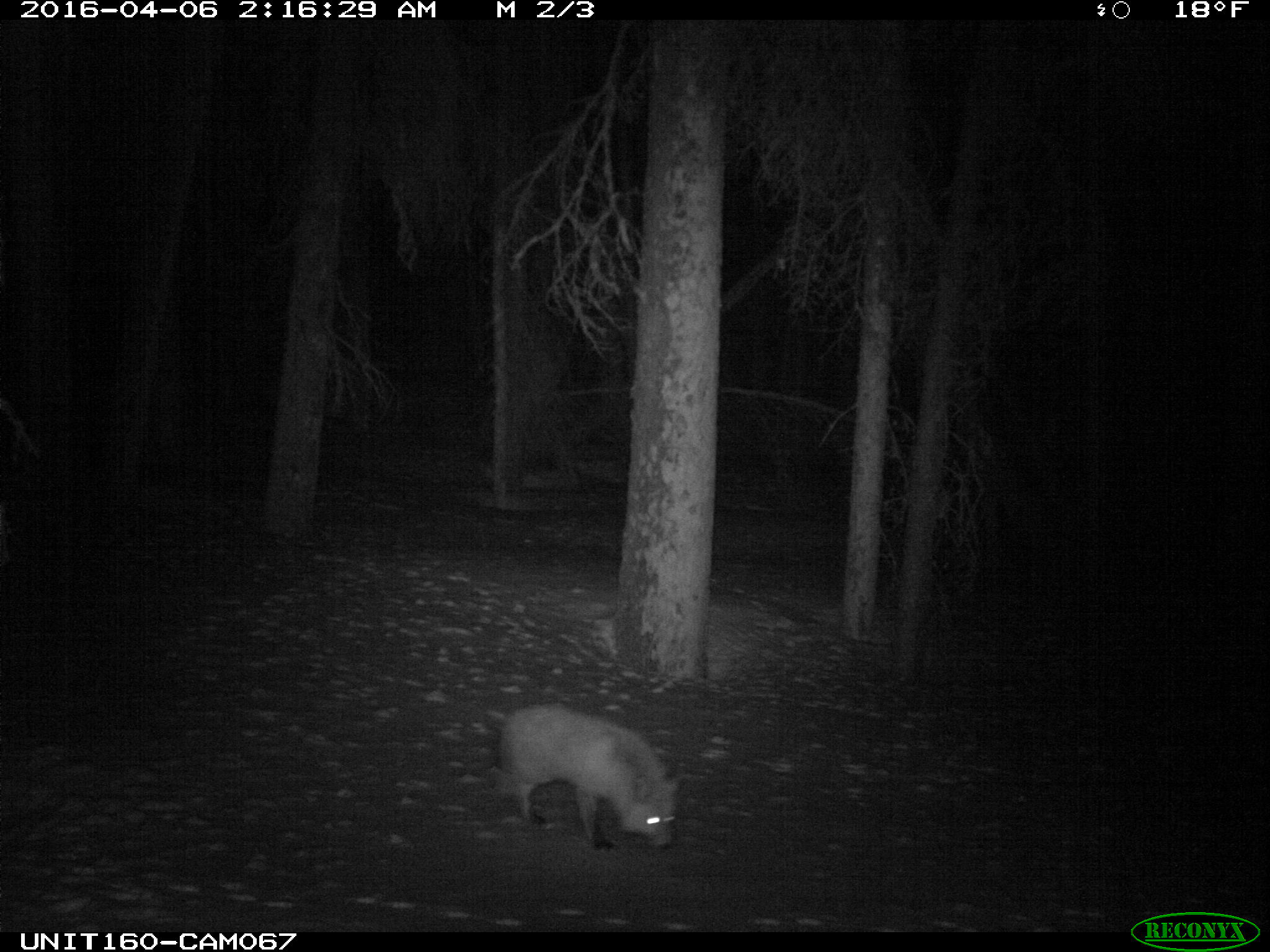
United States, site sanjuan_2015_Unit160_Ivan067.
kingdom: Animalia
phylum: Chordata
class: Mammalia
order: Carnivora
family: Canidae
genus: Vulpes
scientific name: Vulpes vulpes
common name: red fox